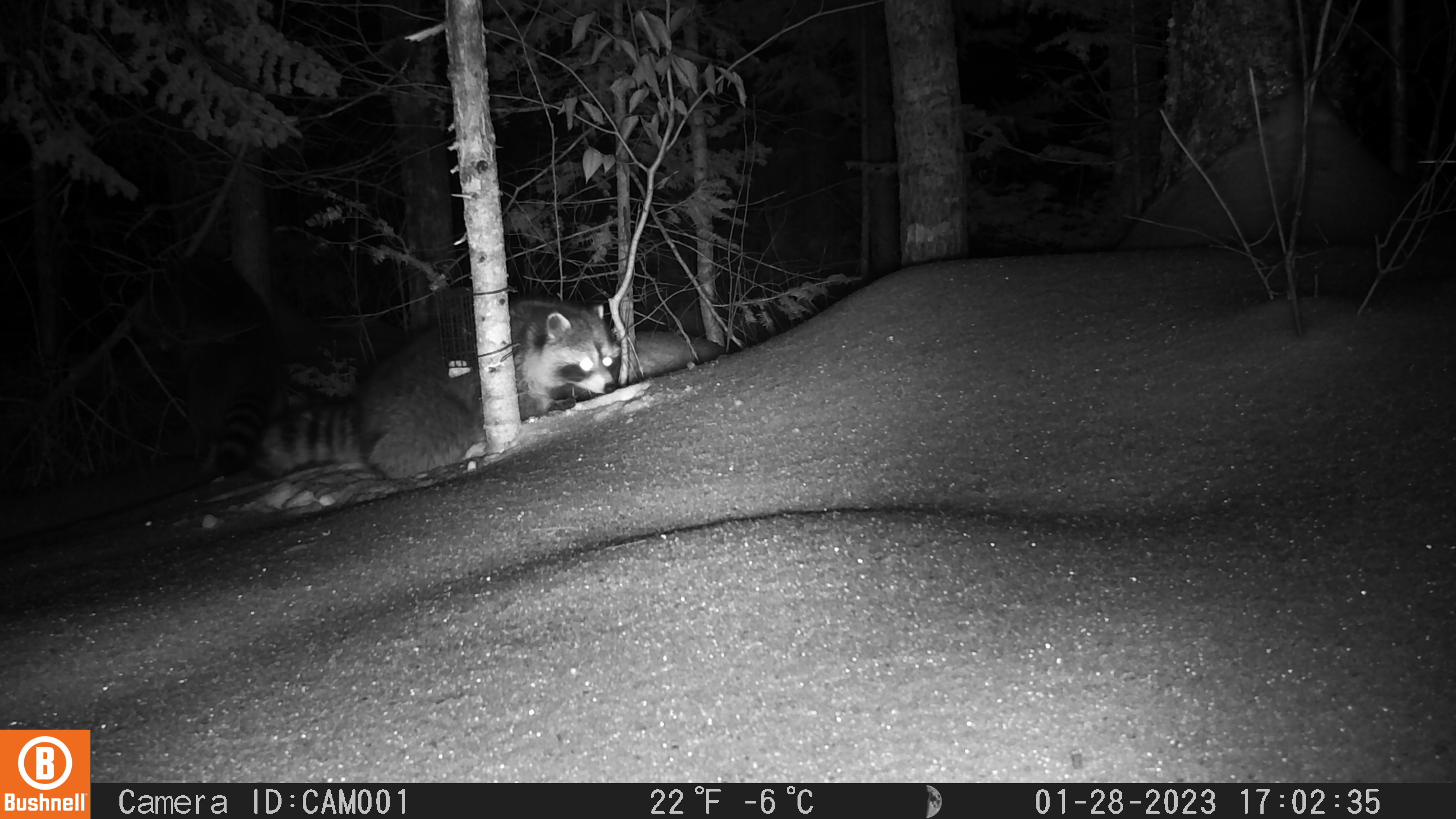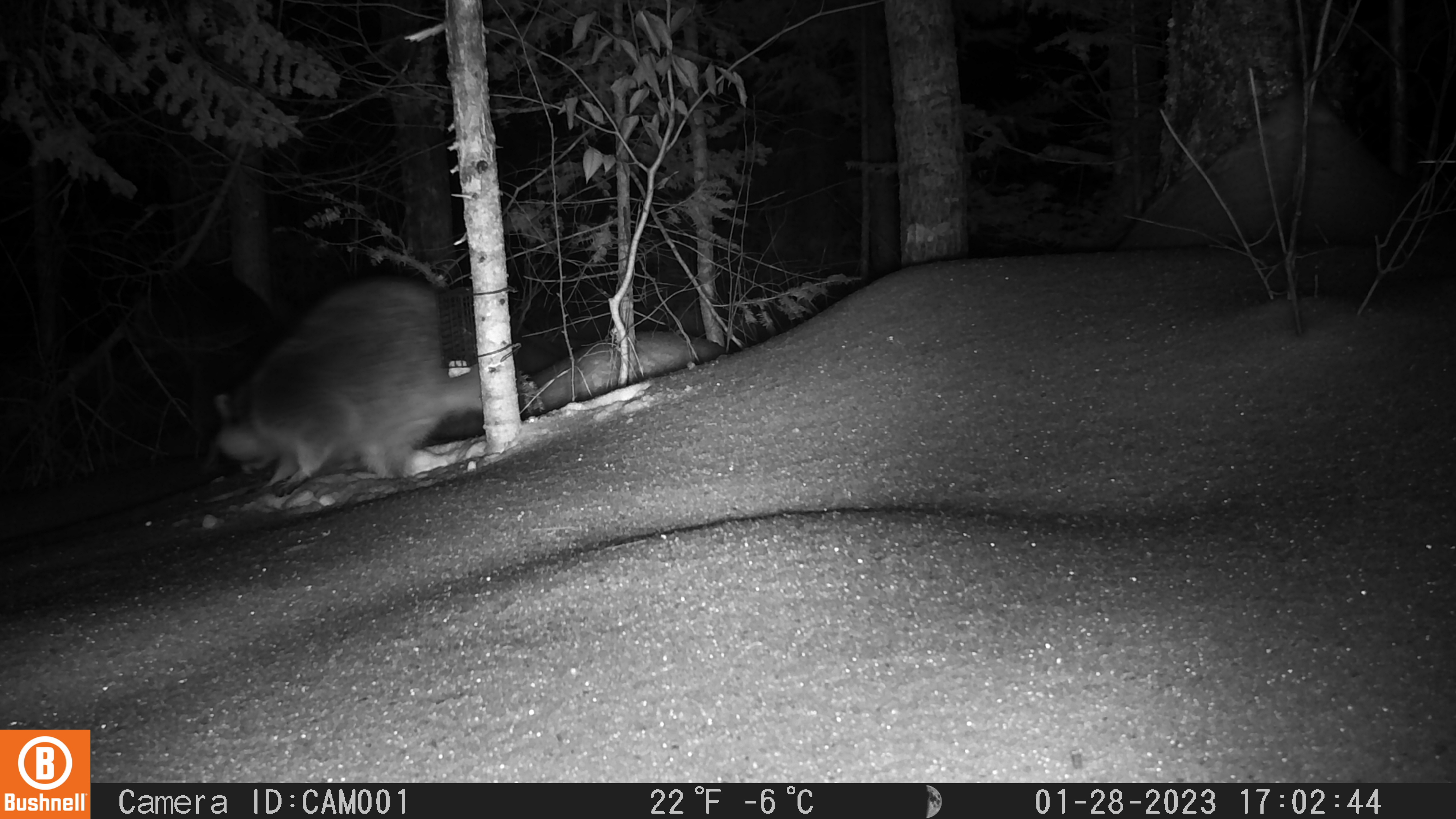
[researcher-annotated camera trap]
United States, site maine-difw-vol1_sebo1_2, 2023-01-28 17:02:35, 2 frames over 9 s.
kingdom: Animalia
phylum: Chordata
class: Mammalia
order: Carnivora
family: Procyonidae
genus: Procyon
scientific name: Procyon lotor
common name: raccoon